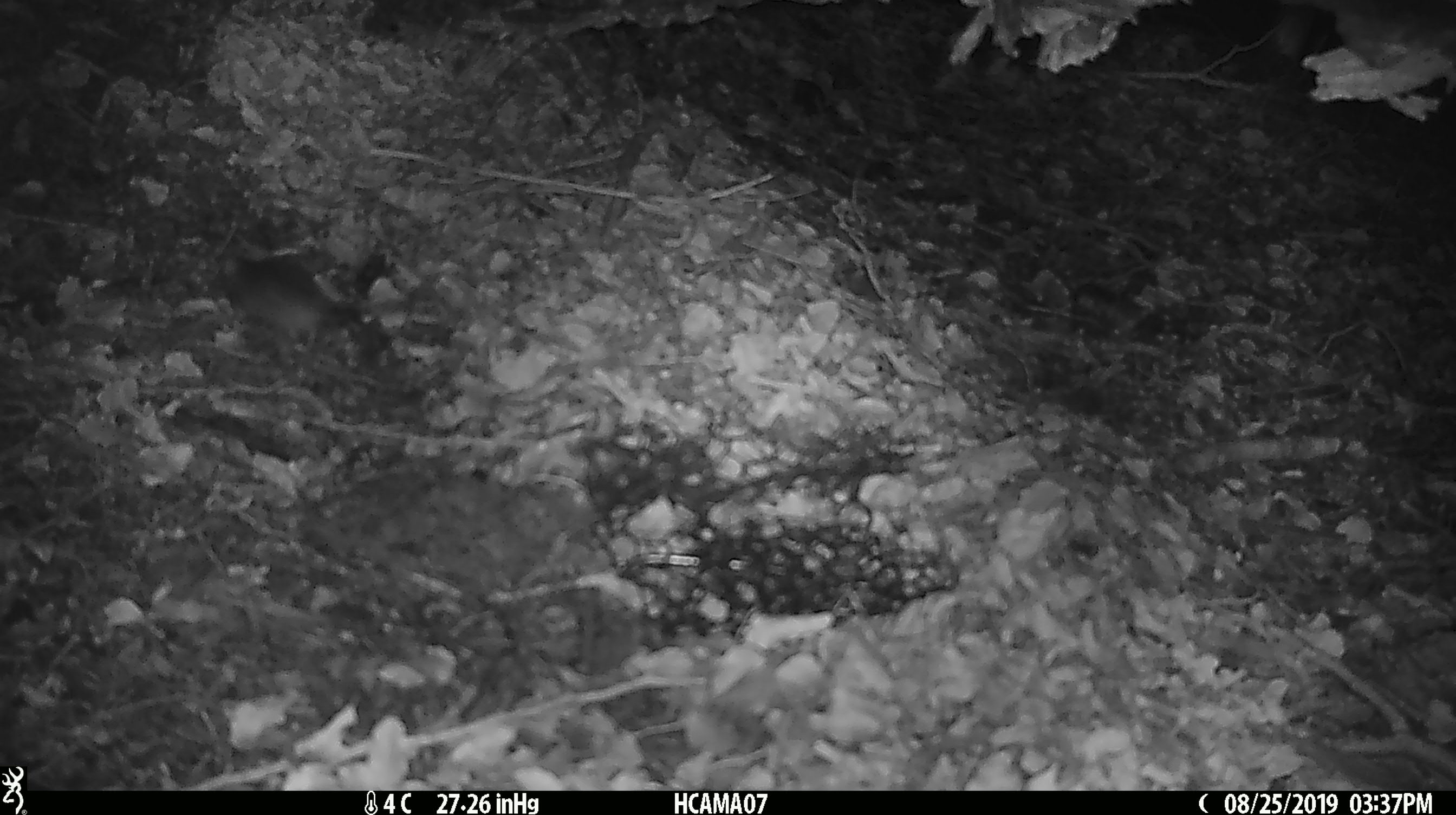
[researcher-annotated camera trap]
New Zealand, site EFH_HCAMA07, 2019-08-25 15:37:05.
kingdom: Animalia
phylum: Chordata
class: Mammalia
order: Rodentia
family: Muridae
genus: Mus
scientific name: Mus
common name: mouse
Mouse (Mus).